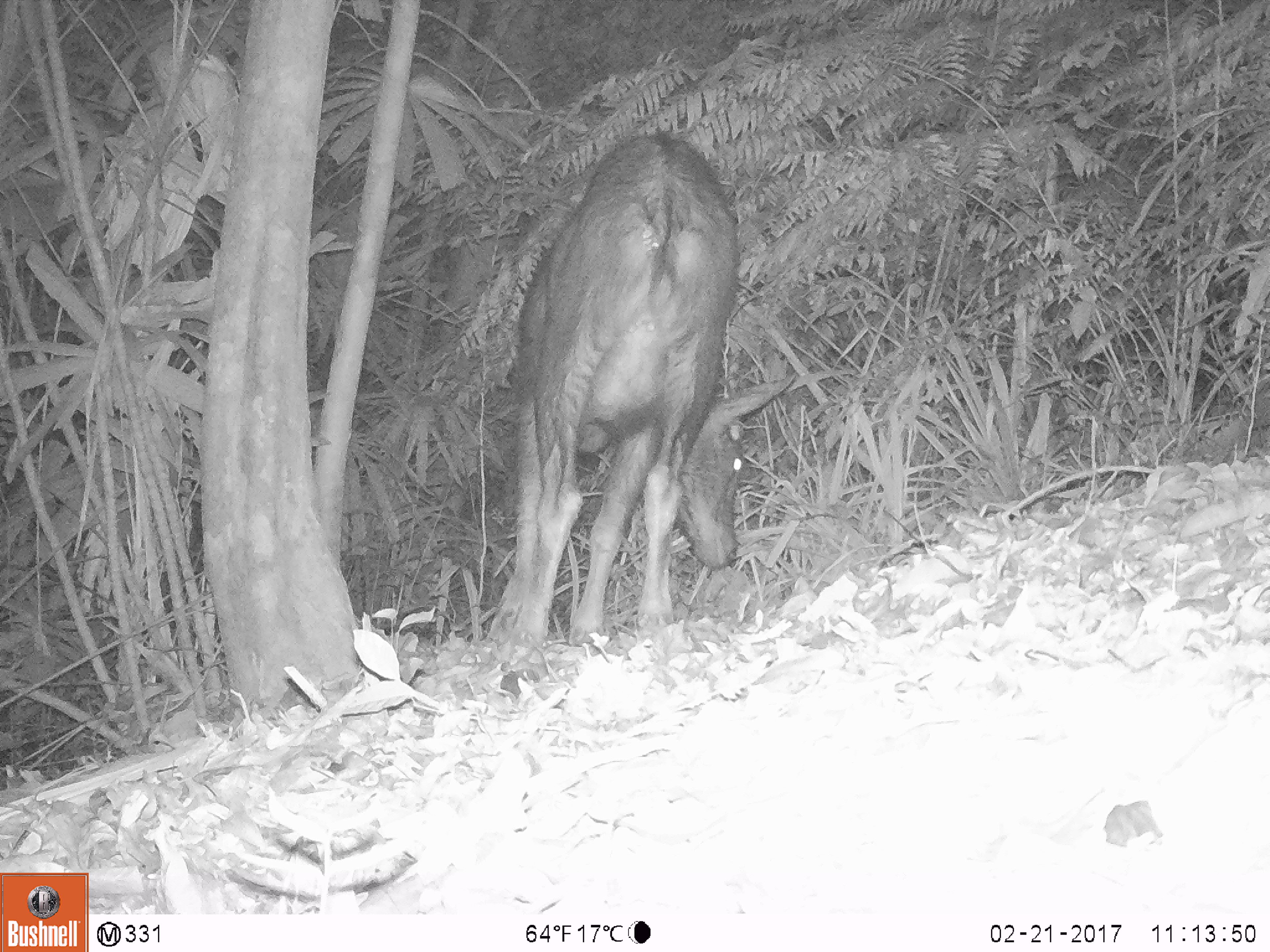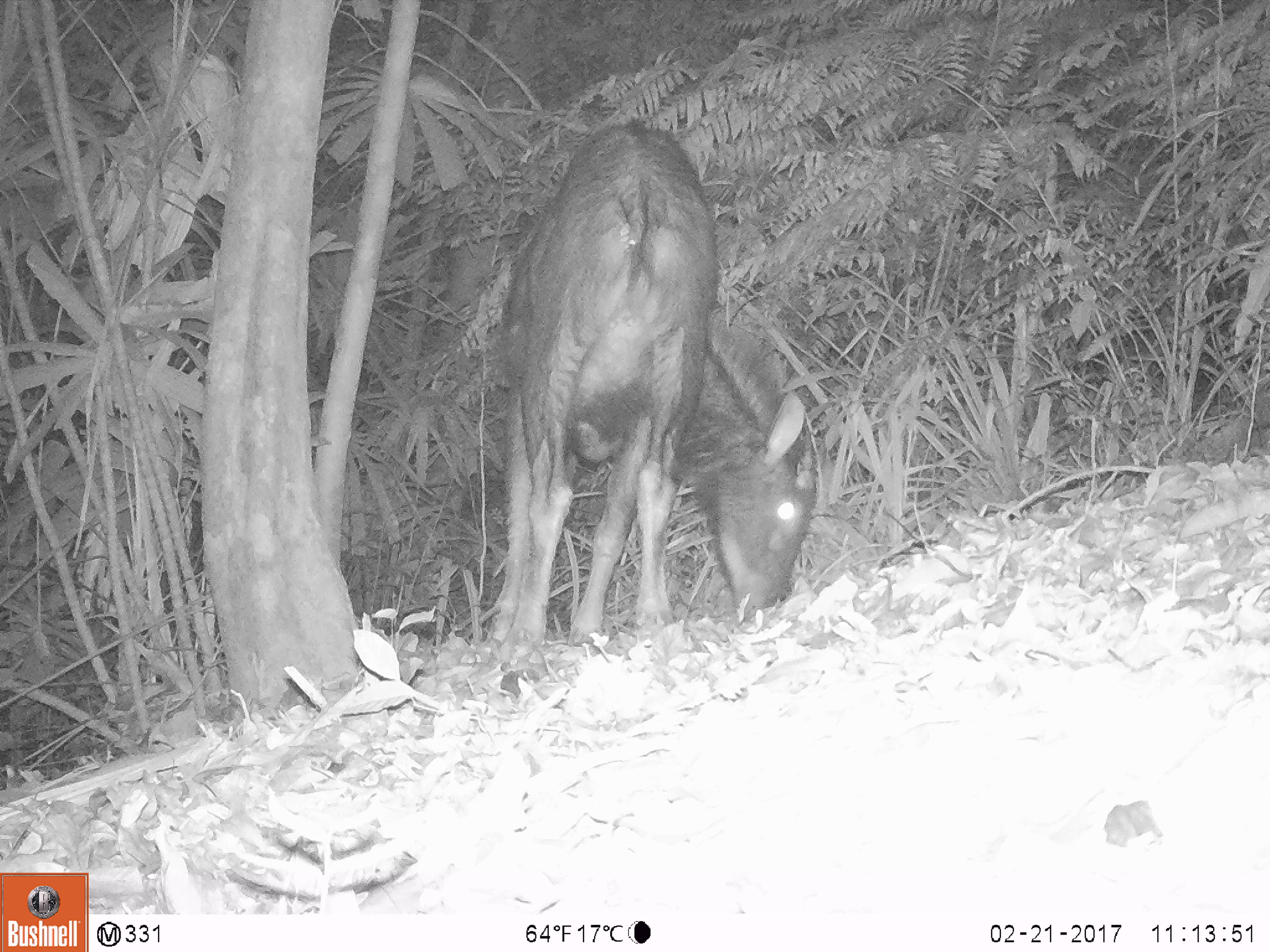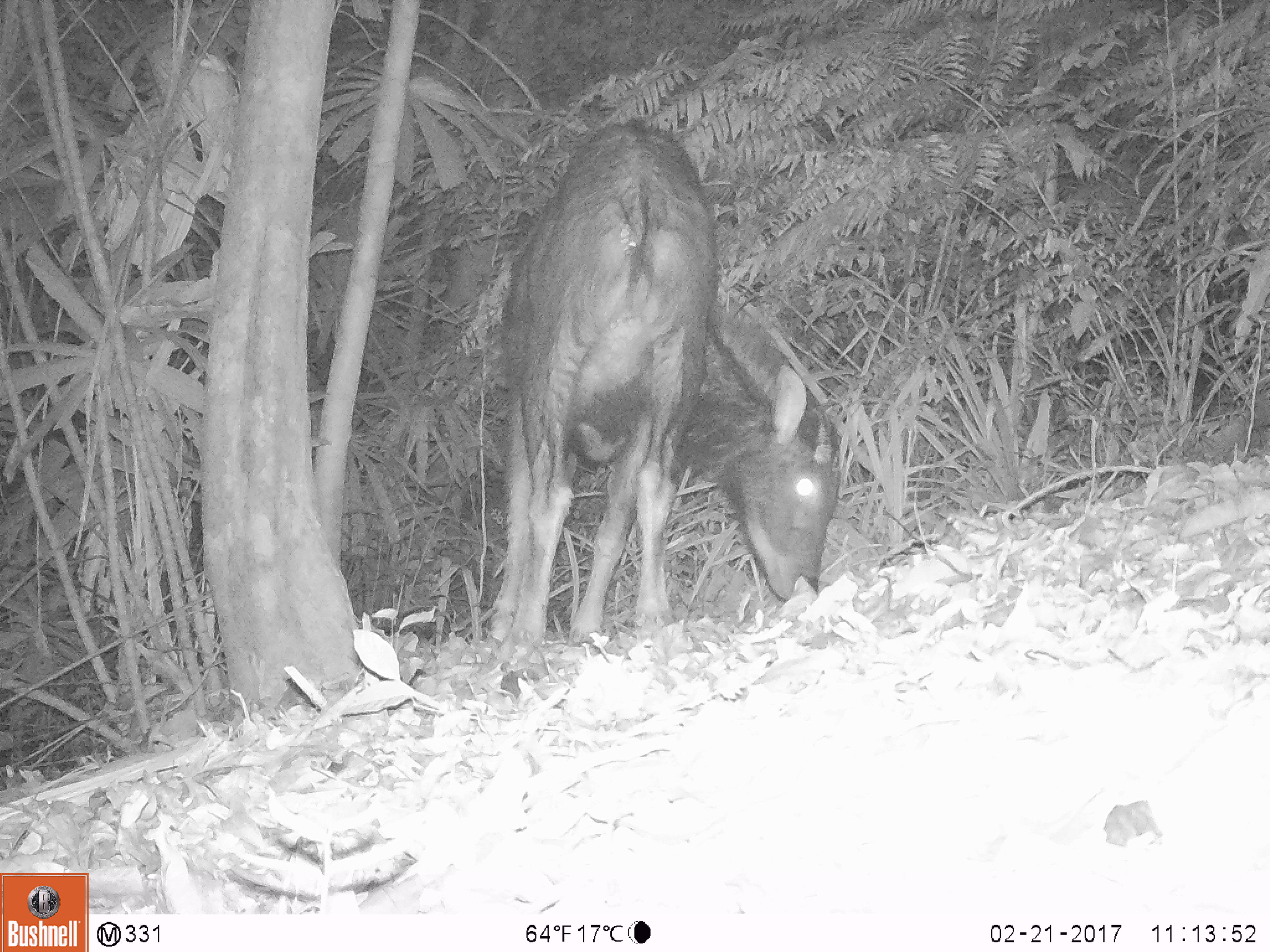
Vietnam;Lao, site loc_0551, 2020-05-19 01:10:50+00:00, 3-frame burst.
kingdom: Animalia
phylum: Chordata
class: Mammalia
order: Artiodactyla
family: Bovidae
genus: Capricornis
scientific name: Capricornis sumatraensis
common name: chinese serow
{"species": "chinese serow (Capricornis sumatraensis)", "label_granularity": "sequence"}